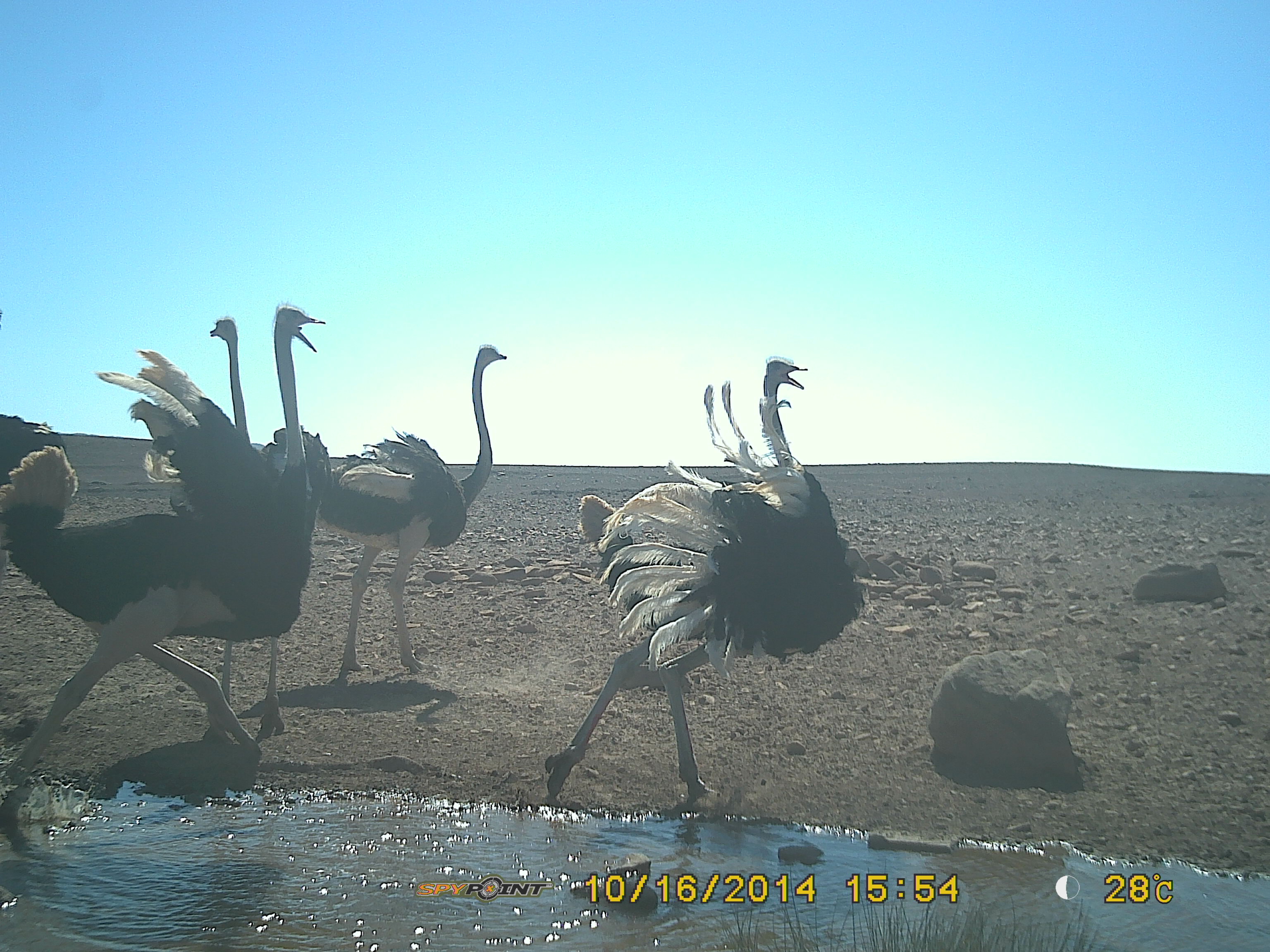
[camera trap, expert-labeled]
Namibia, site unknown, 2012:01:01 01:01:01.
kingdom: Animalia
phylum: Chordata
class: Aves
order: Struthioniformes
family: Struthionidae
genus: Struthio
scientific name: Struthio camelus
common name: common ostrich